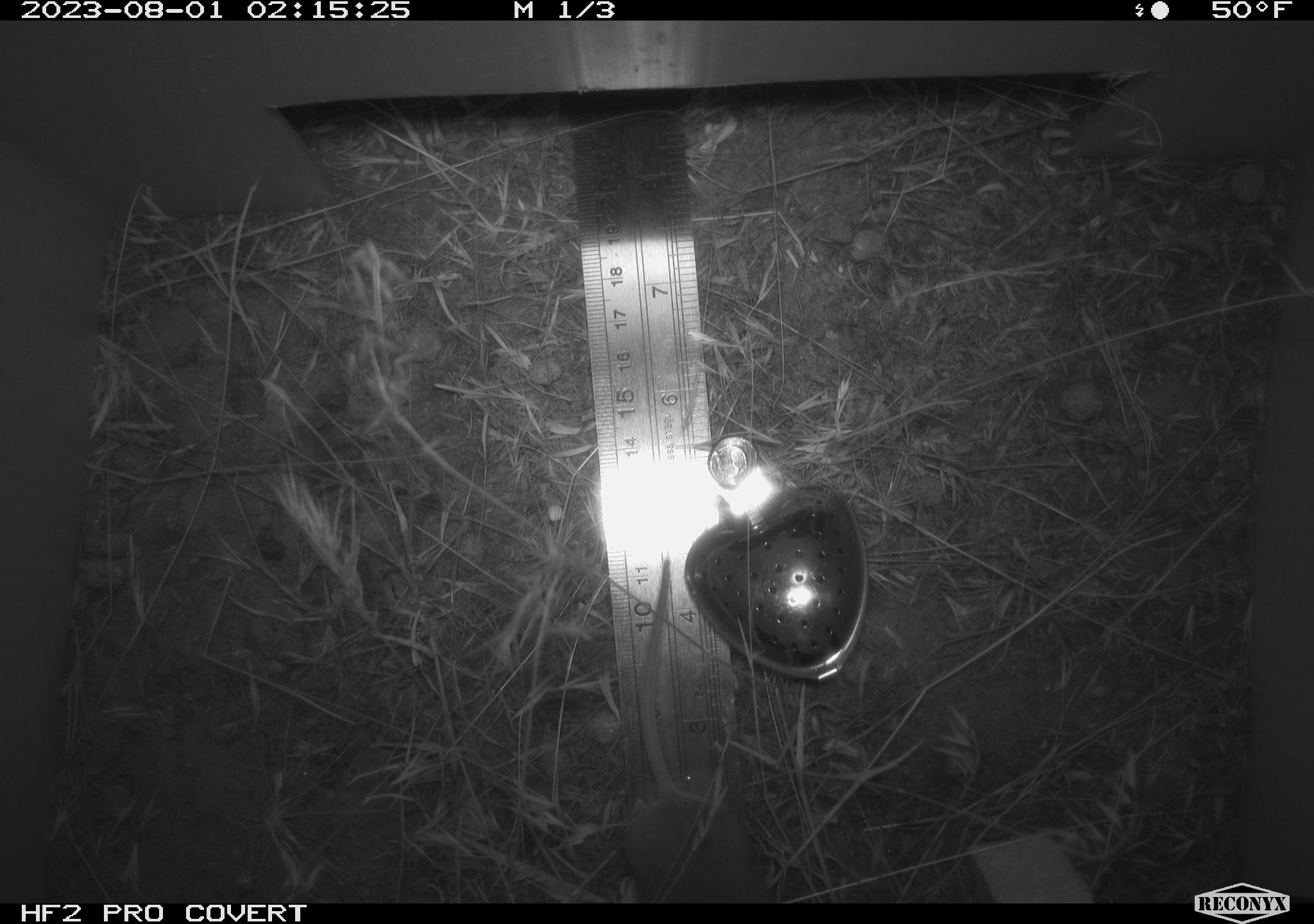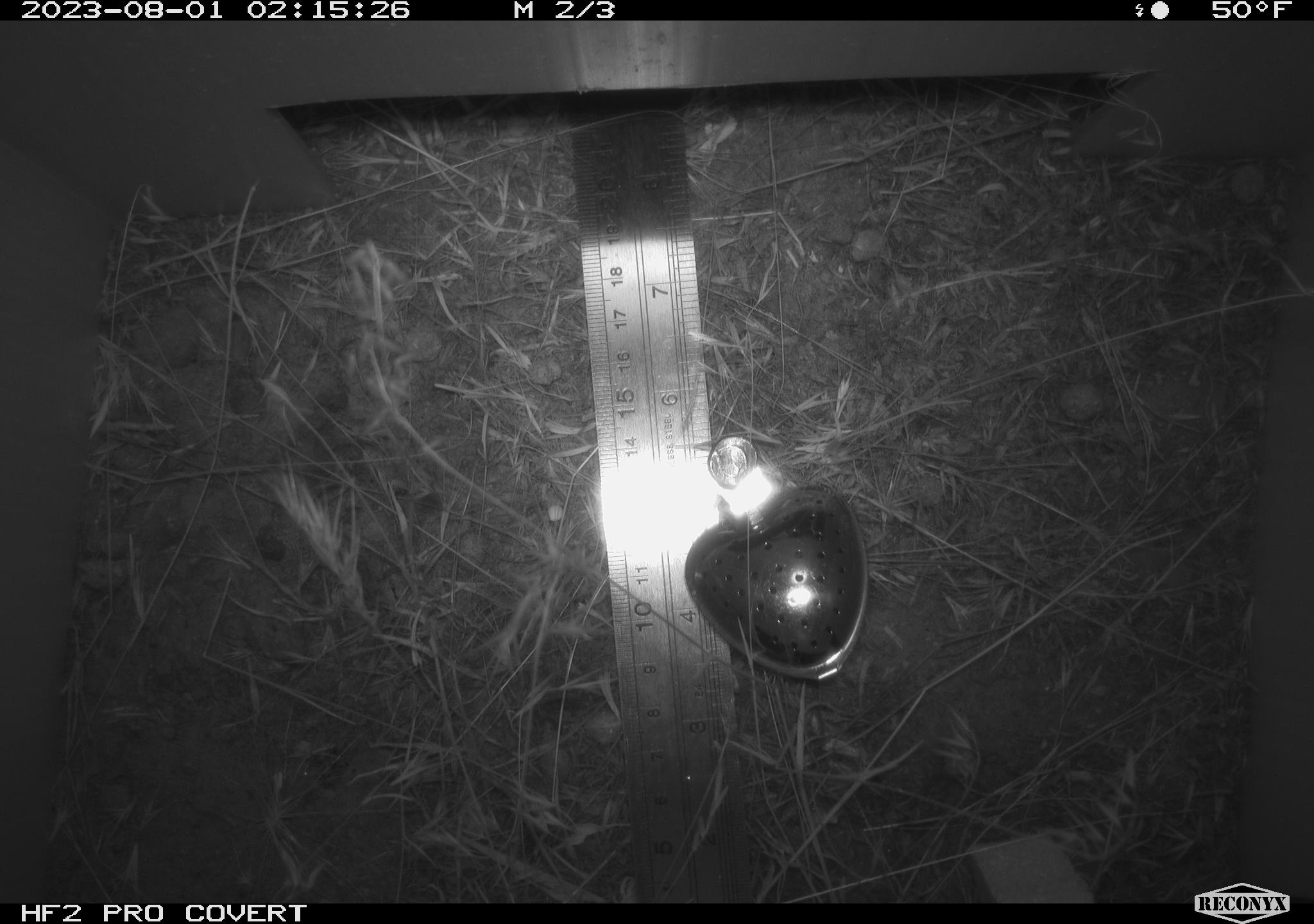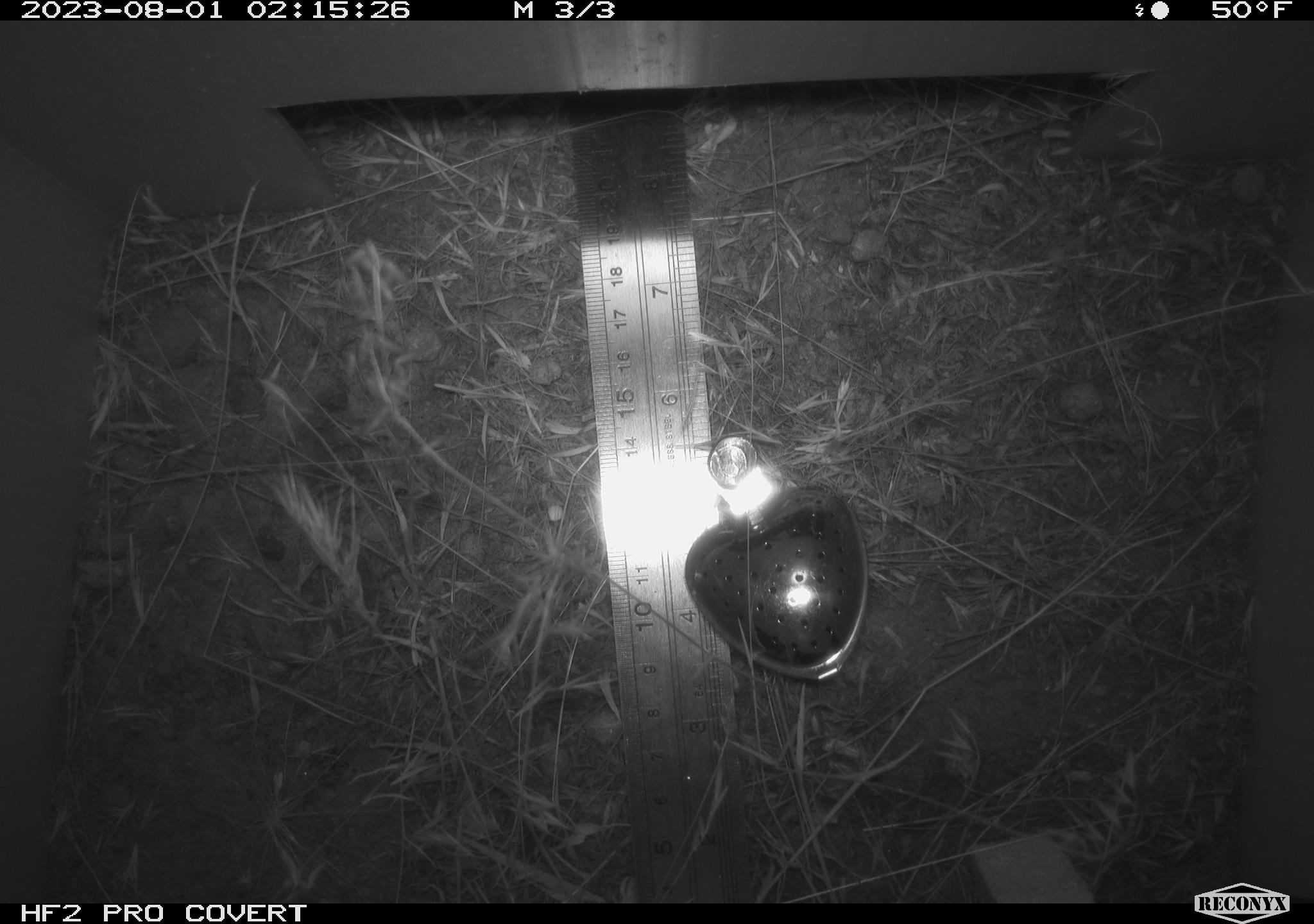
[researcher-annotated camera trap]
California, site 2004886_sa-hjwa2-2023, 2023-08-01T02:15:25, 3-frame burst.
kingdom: Animalia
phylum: Chordata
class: Mammalia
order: Rodentia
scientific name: Rodentia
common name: mouse species